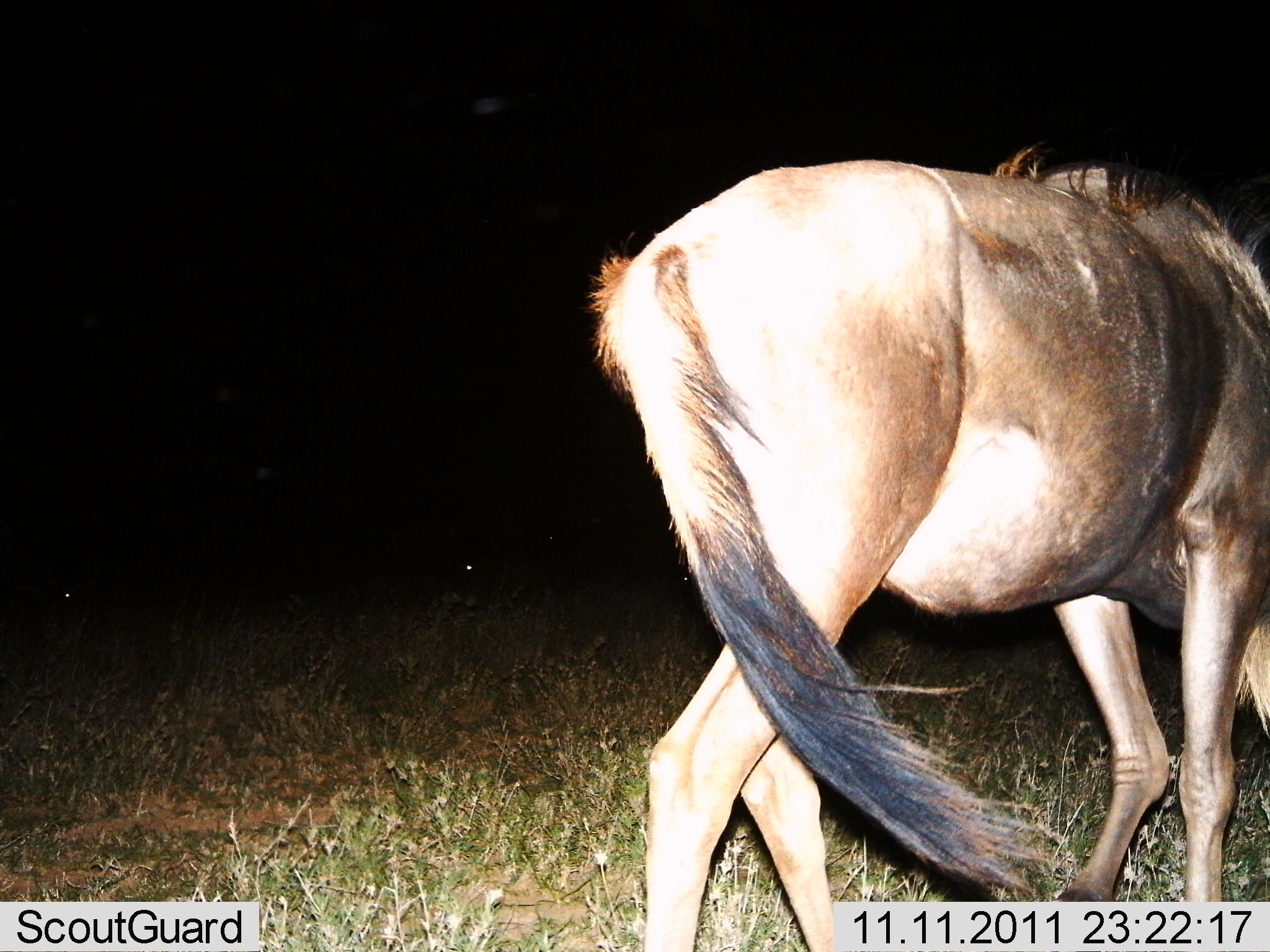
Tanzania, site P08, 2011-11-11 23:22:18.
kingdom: Animalia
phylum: Chordata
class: Mammalia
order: Artiodactyla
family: Bovidae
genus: Connochaetes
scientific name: Connochaetes taurinus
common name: blue wildebeest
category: wildebeest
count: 1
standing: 58%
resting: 17%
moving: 42%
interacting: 0%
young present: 0%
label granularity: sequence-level